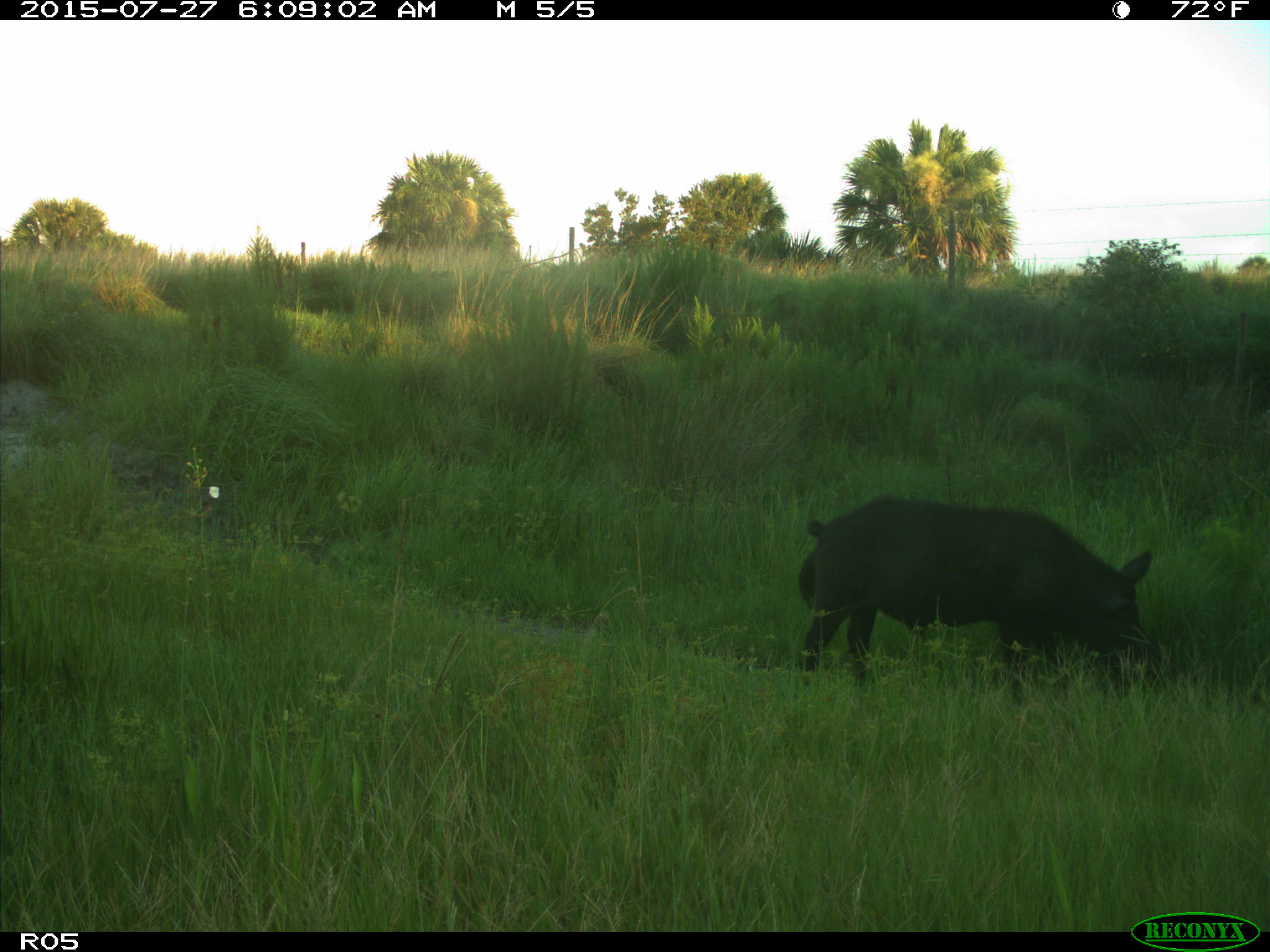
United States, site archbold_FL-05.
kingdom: Animalia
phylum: Chordata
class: Mammalia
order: Artiodactyla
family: Suidae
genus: Sus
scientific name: Sus scrofa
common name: wild boar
Sus scrofa (wild boar).